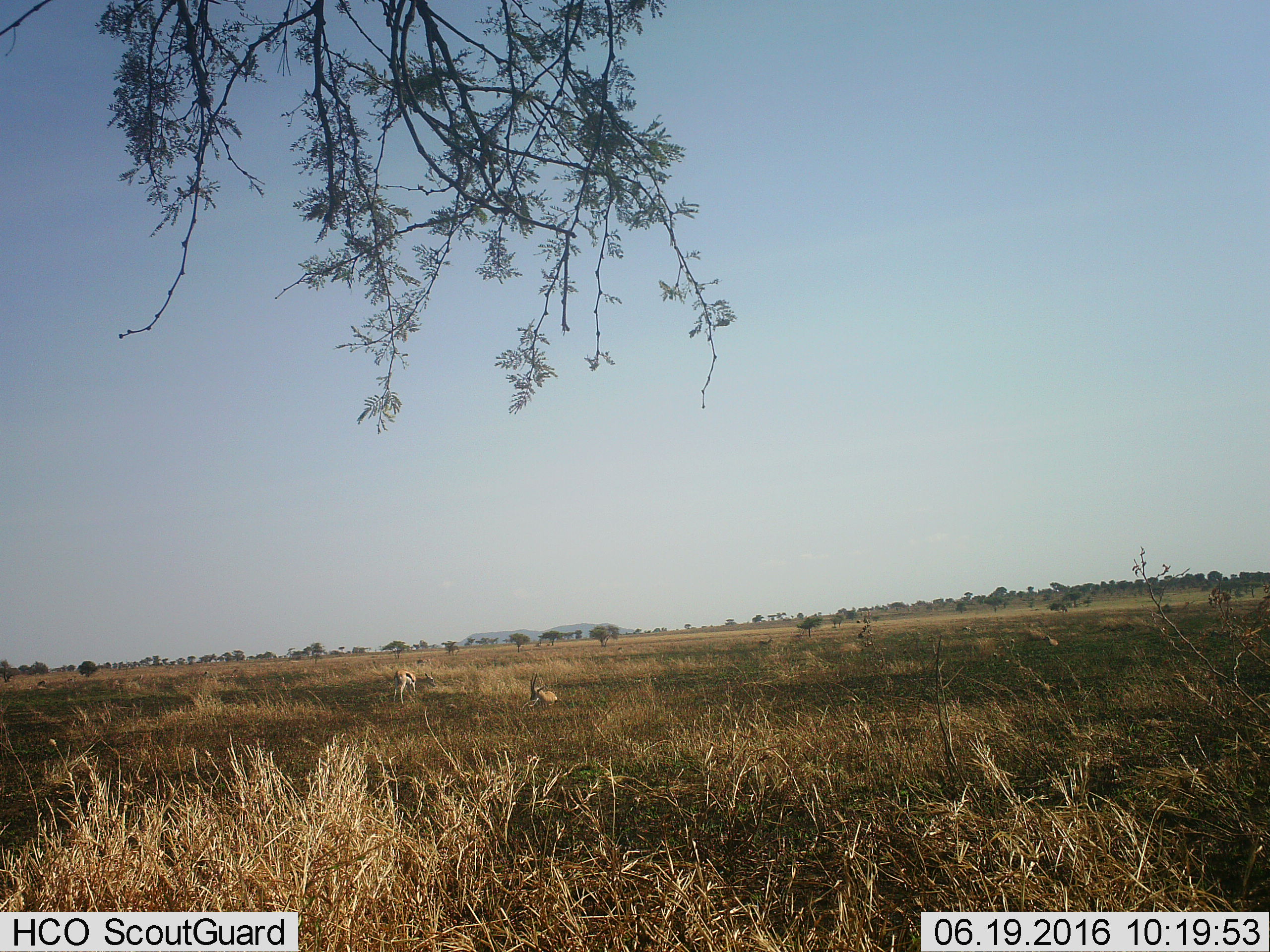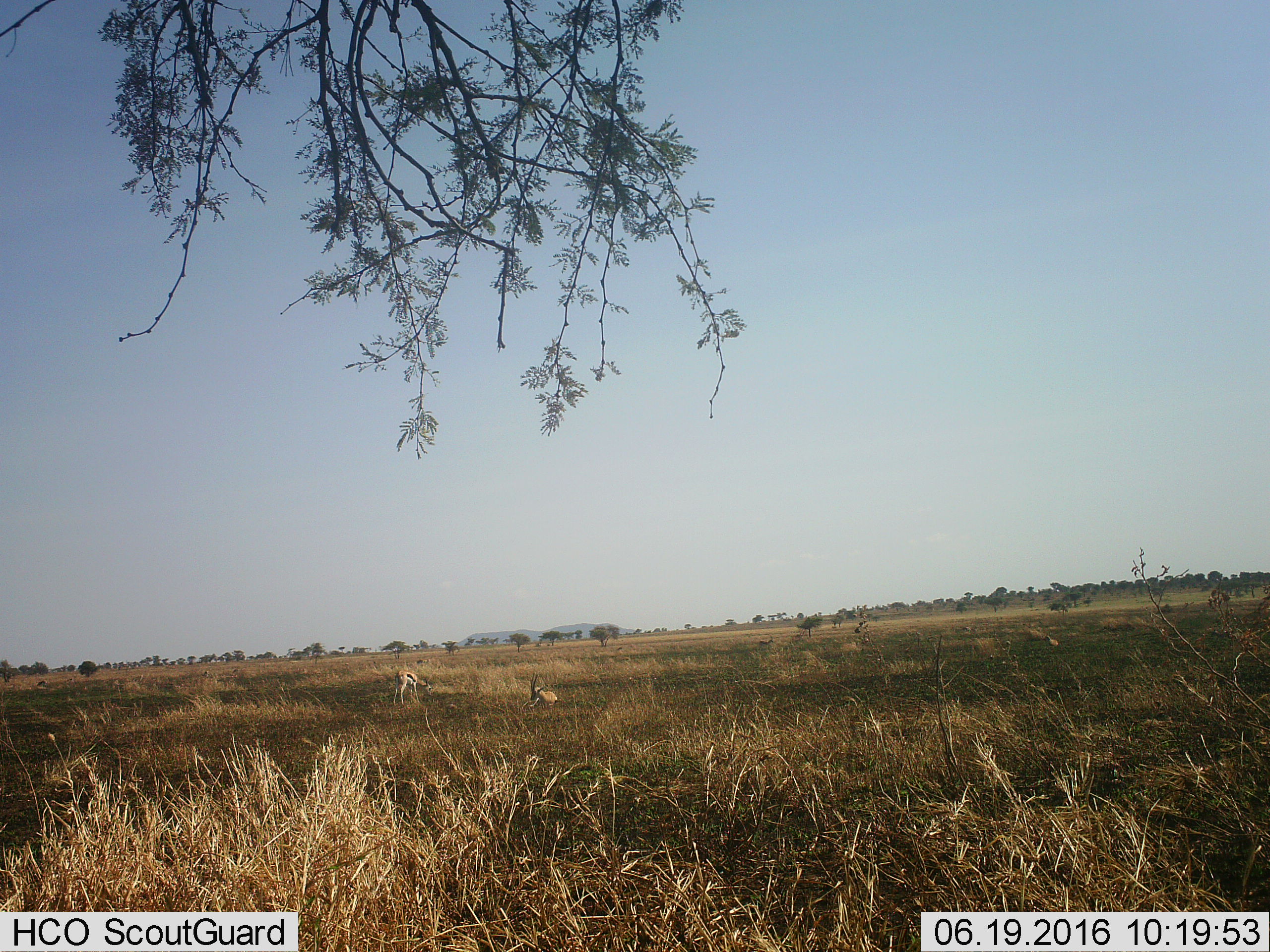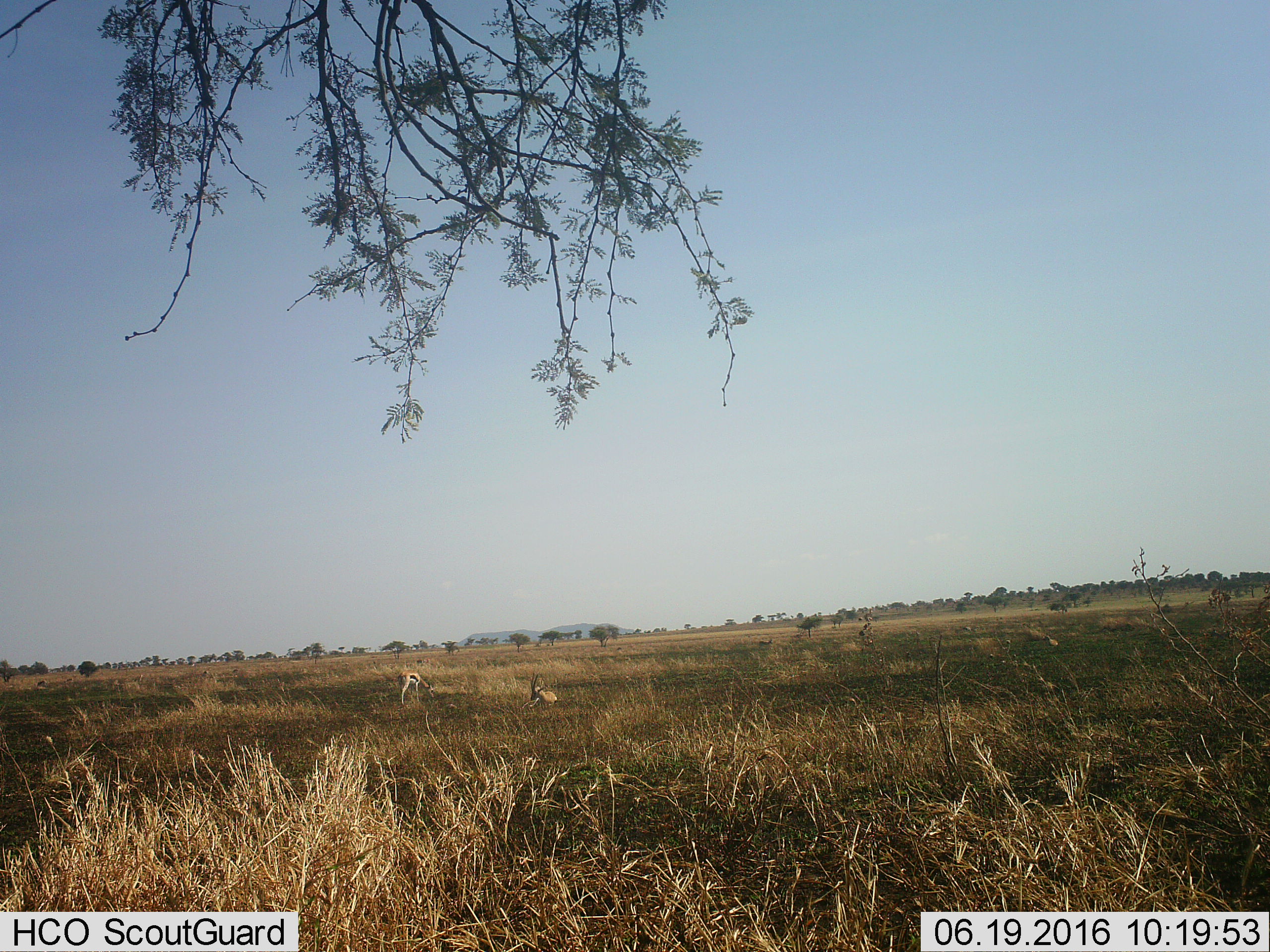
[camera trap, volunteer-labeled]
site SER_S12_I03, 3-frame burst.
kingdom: Animalia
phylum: Chordata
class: Mammalia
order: Artiodactyla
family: Bovidae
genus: Eudorcas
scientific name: Eudorcas thomsonii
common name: thomson's gazelle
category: gazellethomsons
Gazellethomsons (thomson's gazelle) (Eudorcas thomsonii), count 5. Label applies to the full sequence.